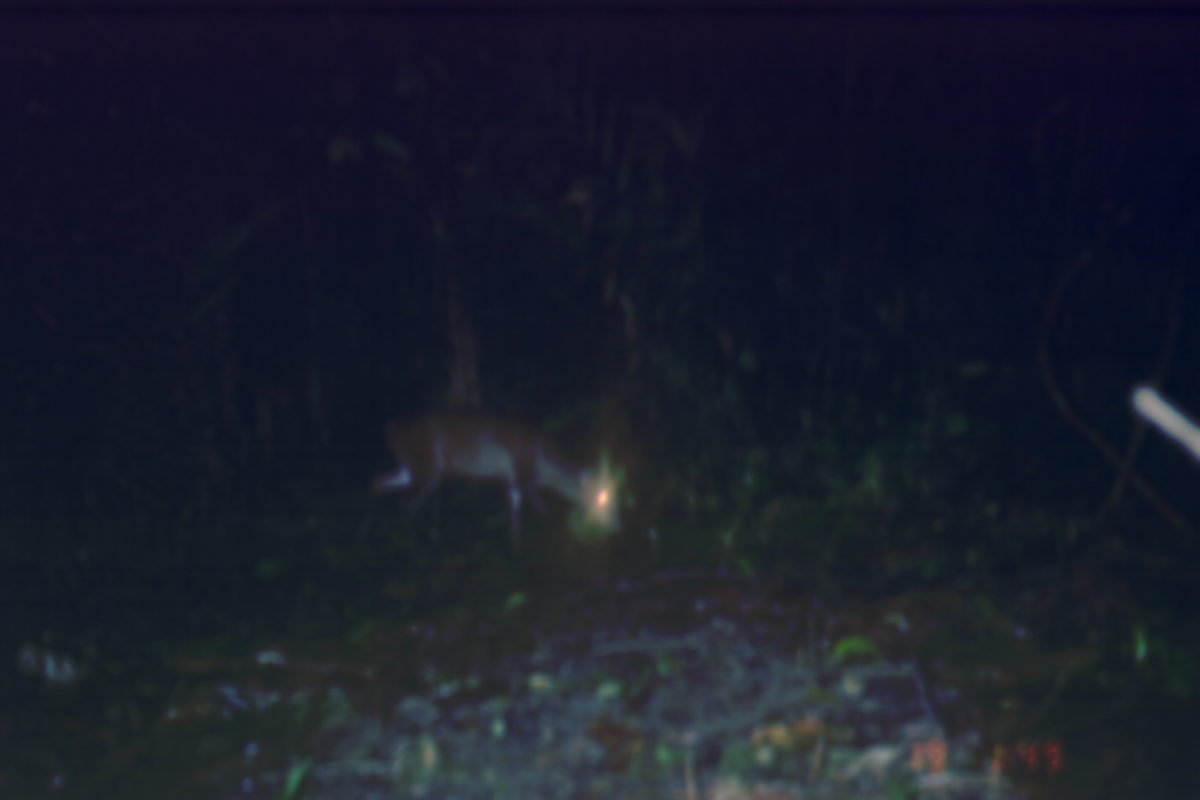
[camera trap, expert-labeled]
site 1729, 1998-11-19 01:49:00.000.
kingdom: Animalia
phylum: Chordata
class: Mammalia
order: Artiodactyla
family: Cervidae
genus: Muntiacus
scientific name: Muntiacus muntjak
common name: southern red muntjac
Muntiacus muntjak (southern red muntjac), count 1.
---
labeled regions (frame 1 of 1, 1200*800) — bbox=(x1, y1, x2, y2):
muntiacus muntjak: bbox=(362, 402, 633, 561)